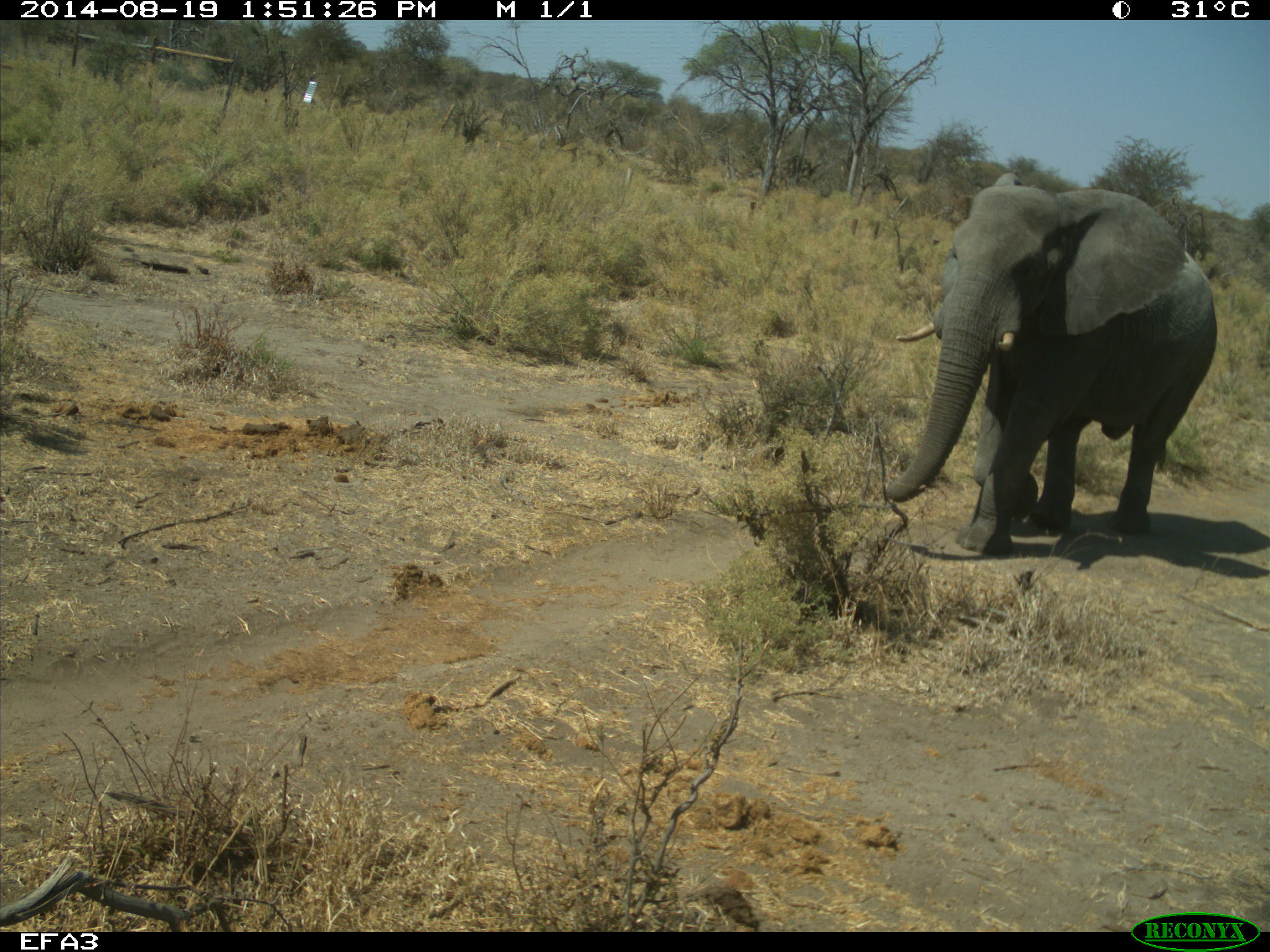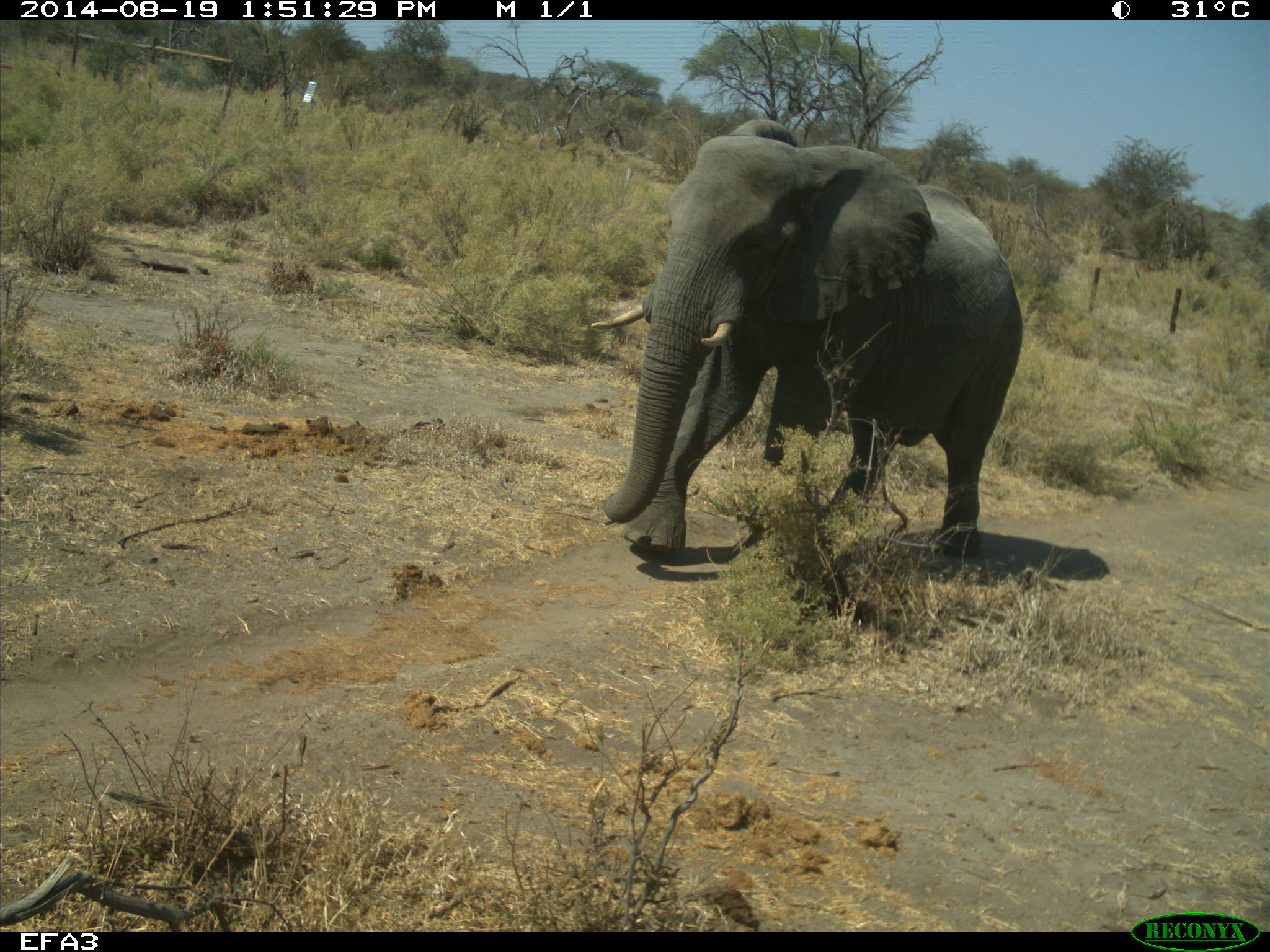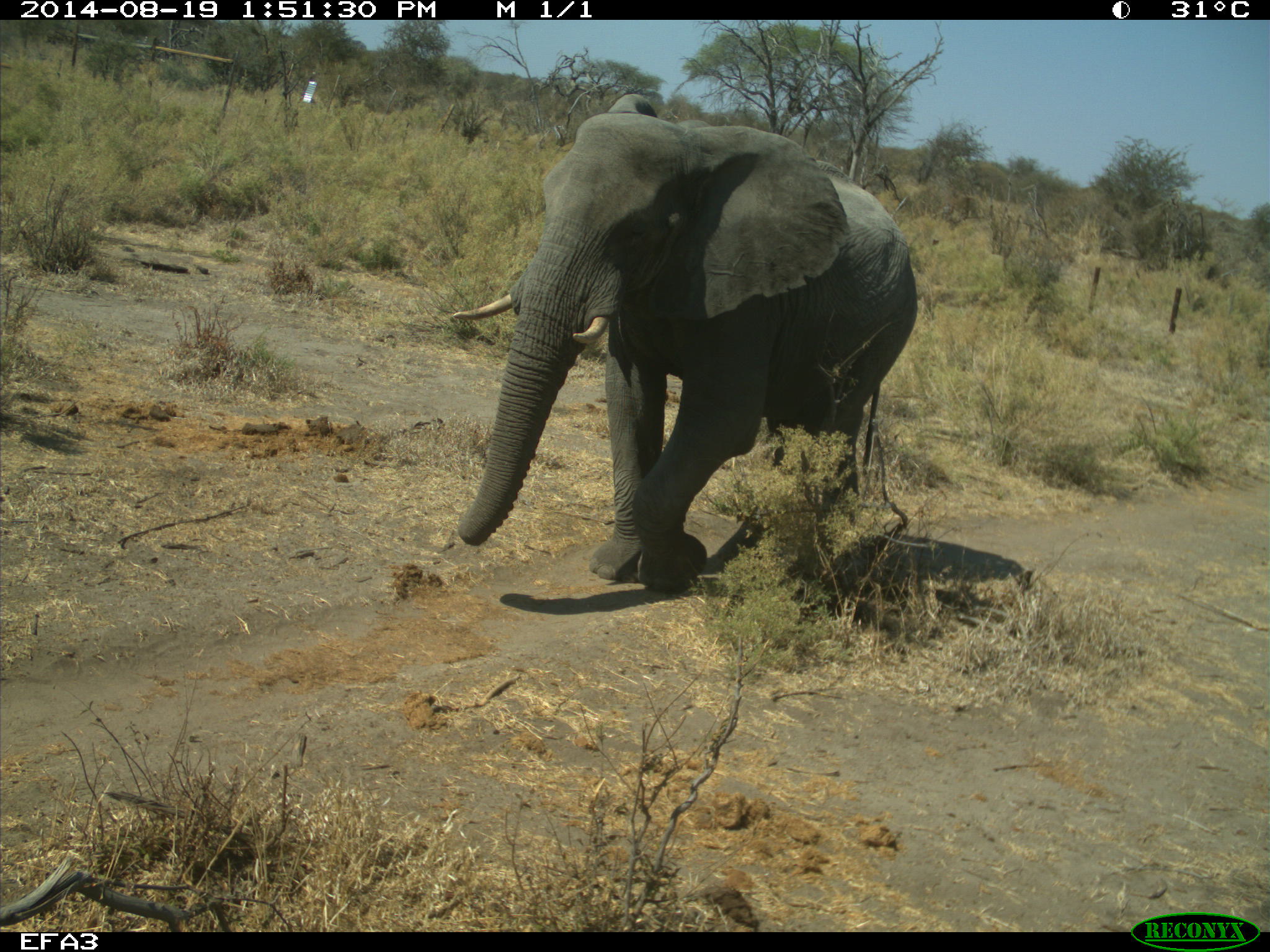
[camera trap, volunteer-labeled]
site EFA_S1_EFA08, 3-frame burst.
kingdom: Animalia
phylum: Chordata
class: Mammalia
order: Proboscidea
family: Elephantidae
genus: Loxodonta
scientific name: Loxodonta africana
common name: african bush elephant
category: elephant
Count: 1.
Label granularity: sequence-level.